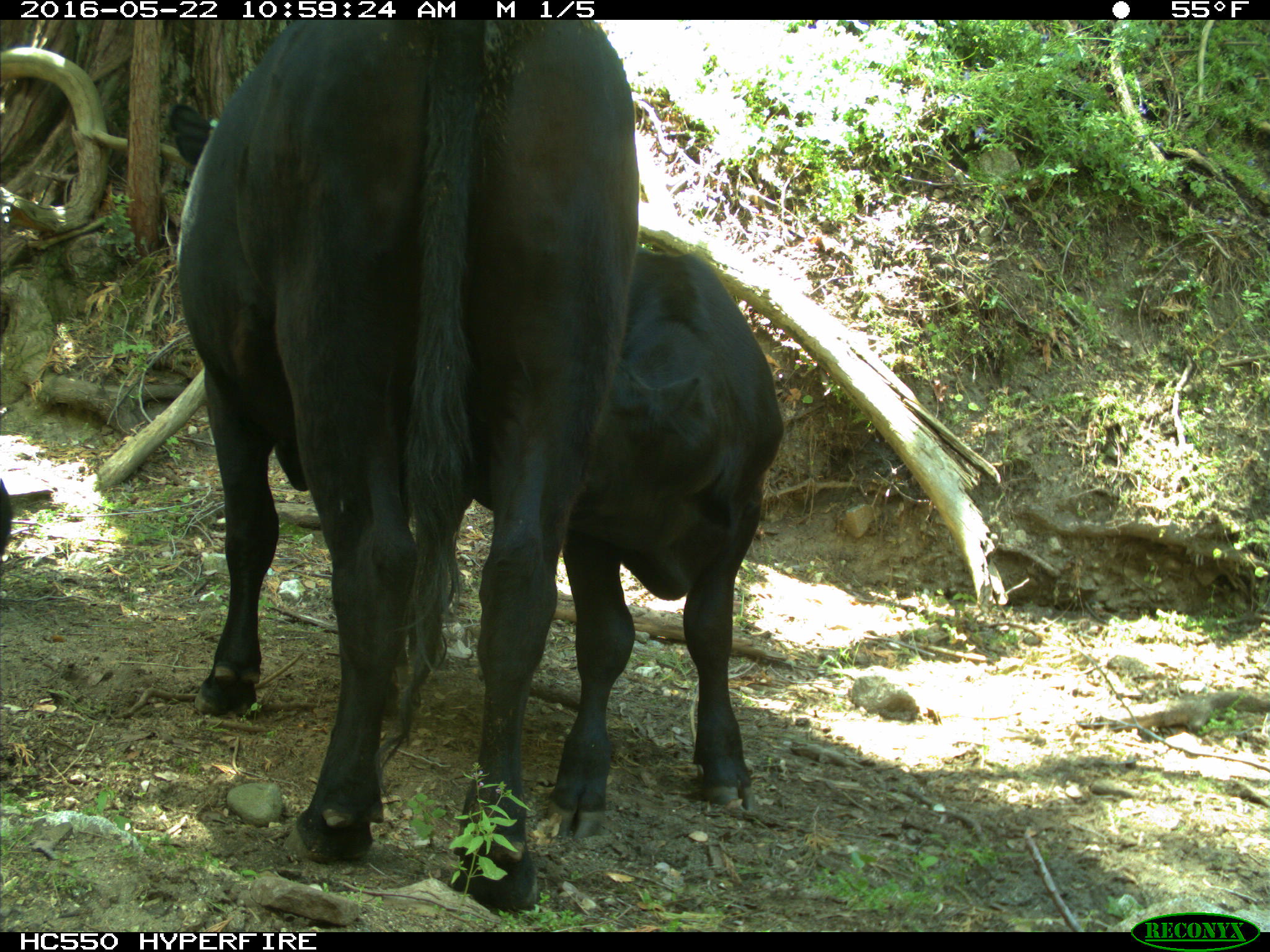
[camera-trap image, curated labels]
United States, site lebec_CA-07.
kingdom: Animalia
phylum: Chordata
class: Mammalia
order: Artiodactyla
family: Bovidae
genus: Bos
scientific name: Bos taurus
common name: domestic cow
Bos taurus (domestic cow).